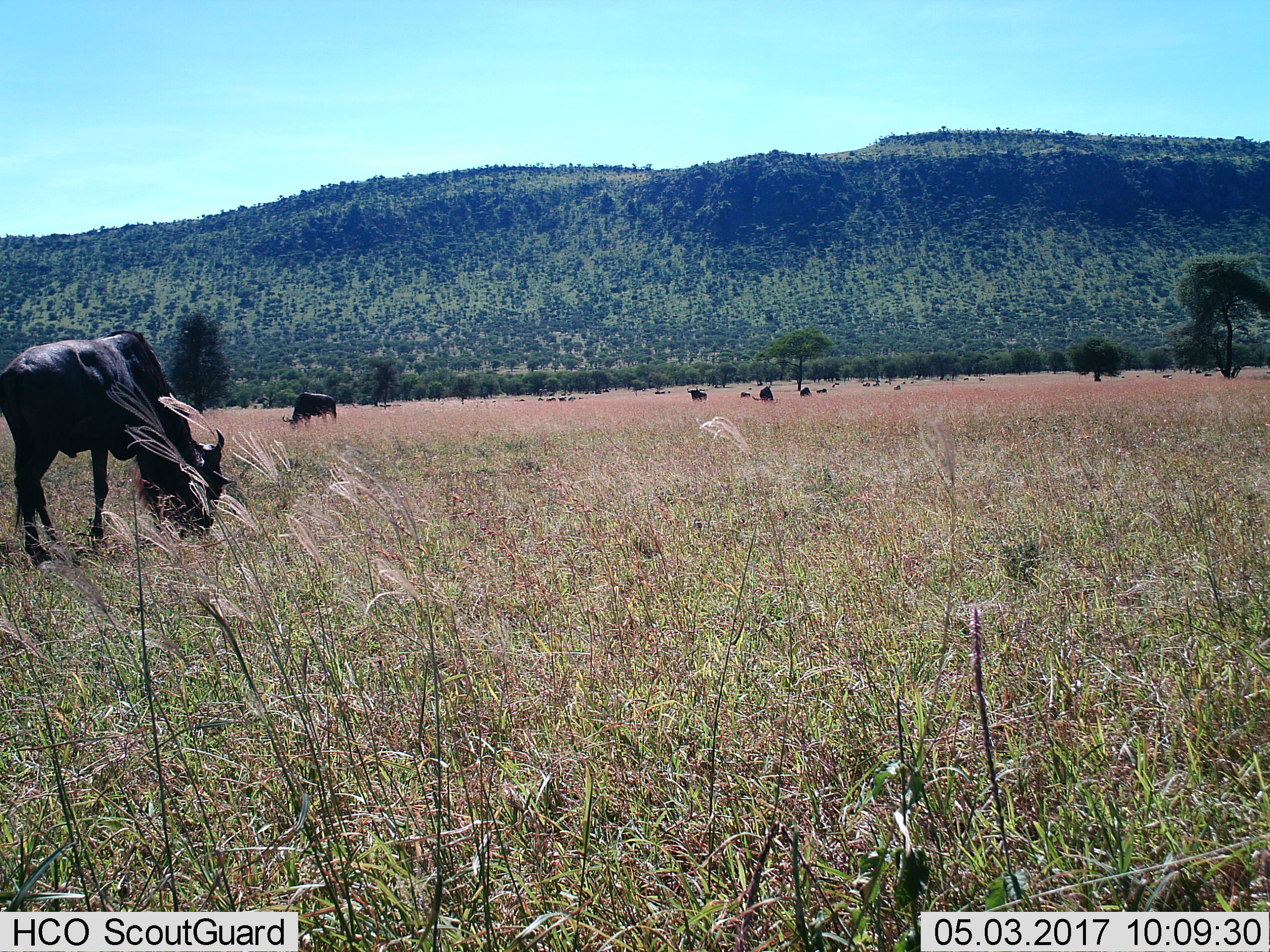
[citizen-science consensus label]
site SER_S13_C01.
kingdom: Animalia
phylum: Chordata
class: Mammalia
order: Artiodactyla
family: Bovidae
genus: Connochaetes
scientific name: Connochaetes taurinus taurinus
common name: blue wildebeest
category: wildebeestblue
Wildebeestblue (blue wildebeest) (Connochaetes taurinus taurinus), count 11-50. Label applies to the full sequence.